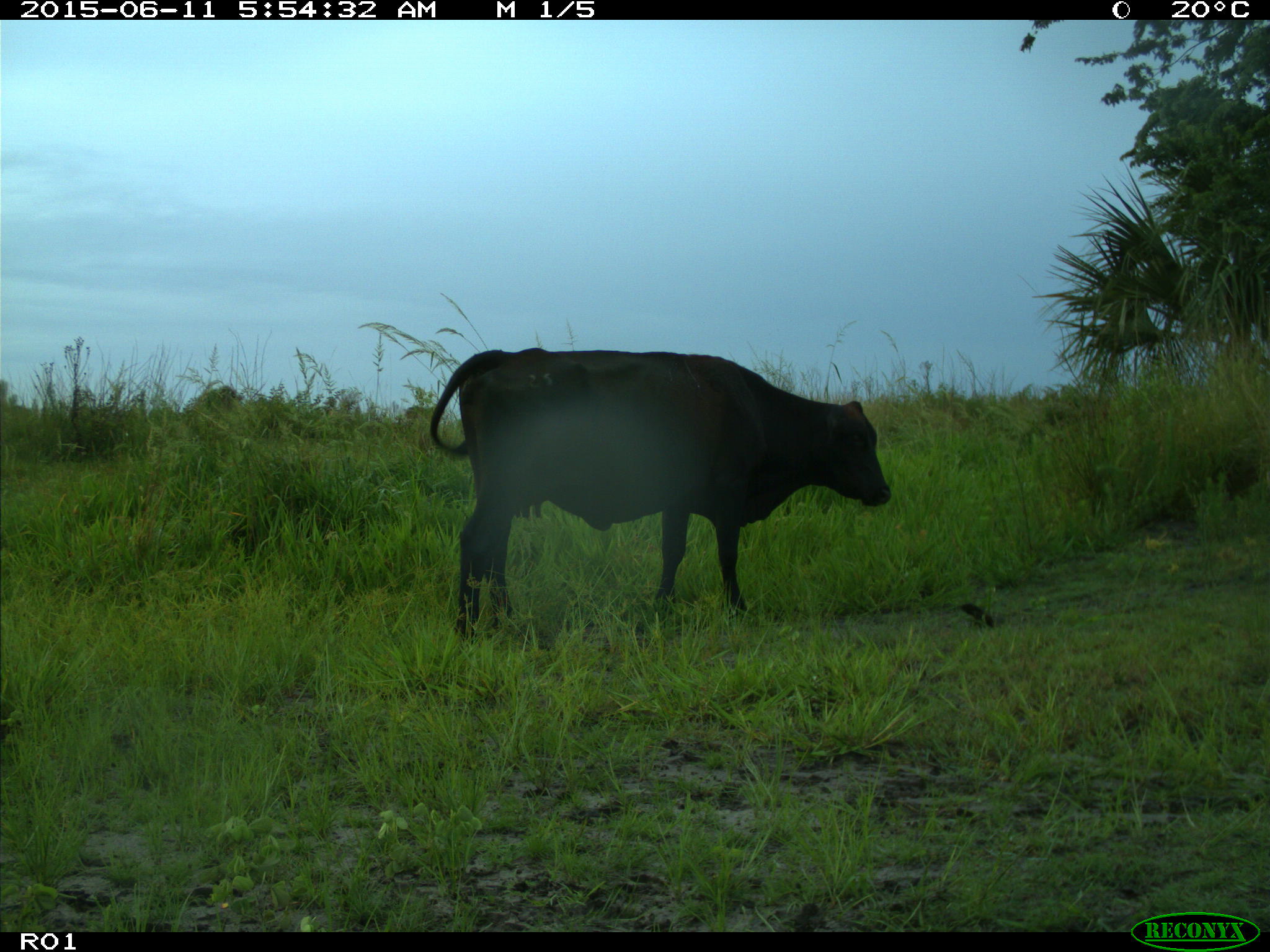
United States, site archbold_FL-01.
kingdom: Animalia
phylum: Chordata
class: Mammalia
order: Artiodactyla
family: Bovidae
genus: Bos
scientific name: Bos taurus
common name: domestic cow